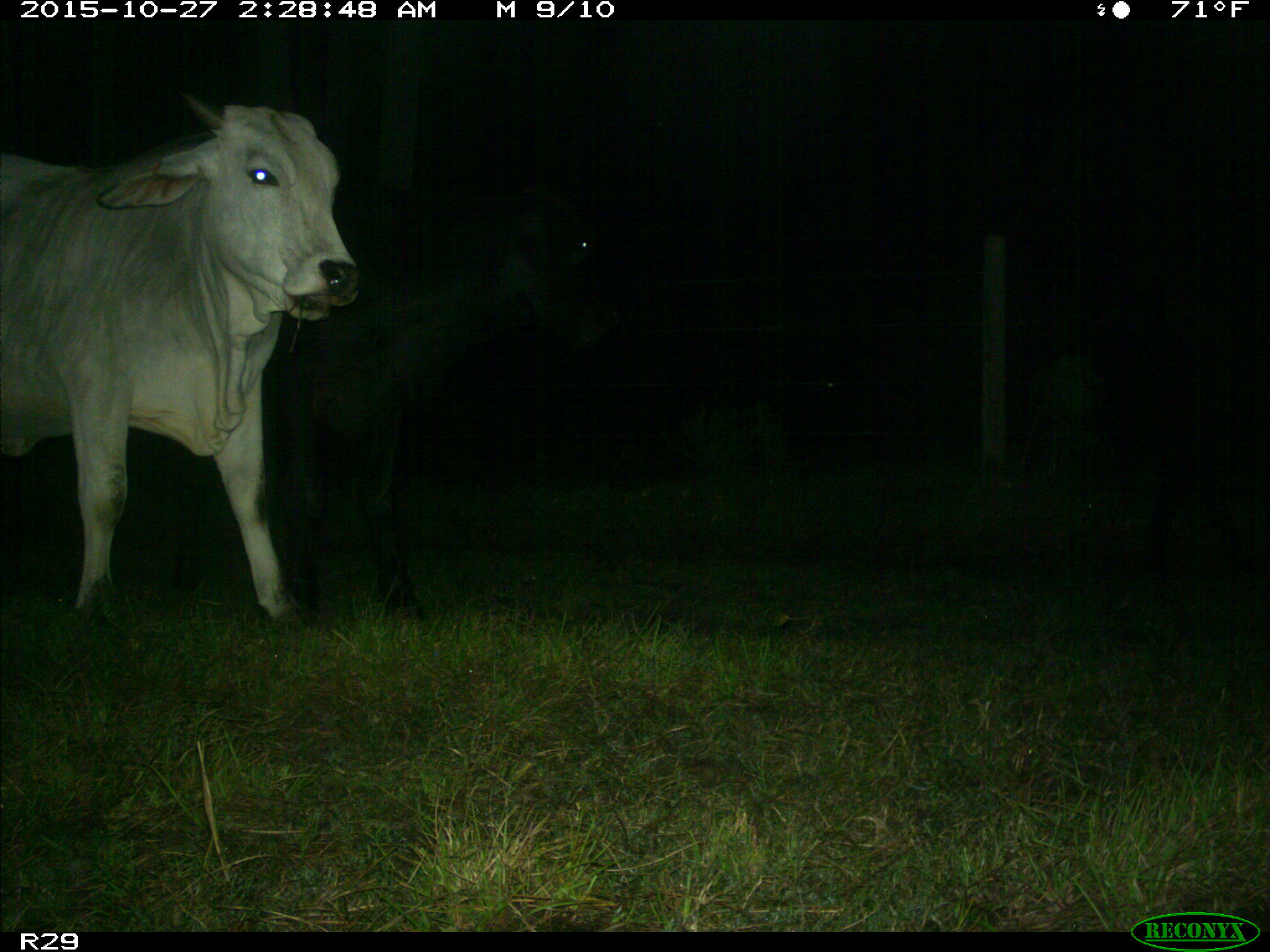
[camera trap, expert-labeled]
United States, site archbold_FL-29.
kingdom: Animalia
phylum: Chordata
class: Mammalia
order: Artiodactyla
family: Bovidae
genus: Bos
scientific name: Bos taurus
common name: domestic cow